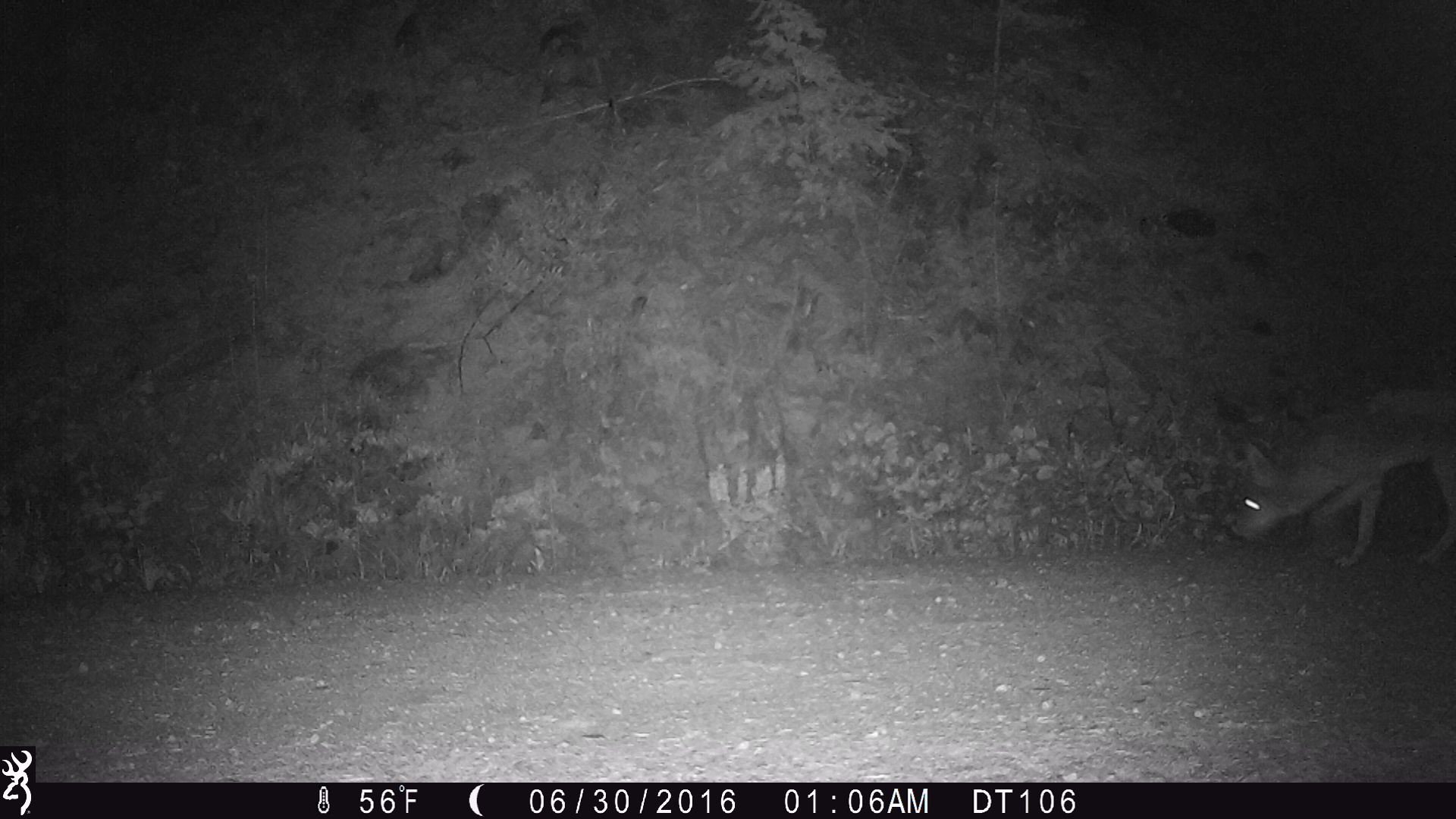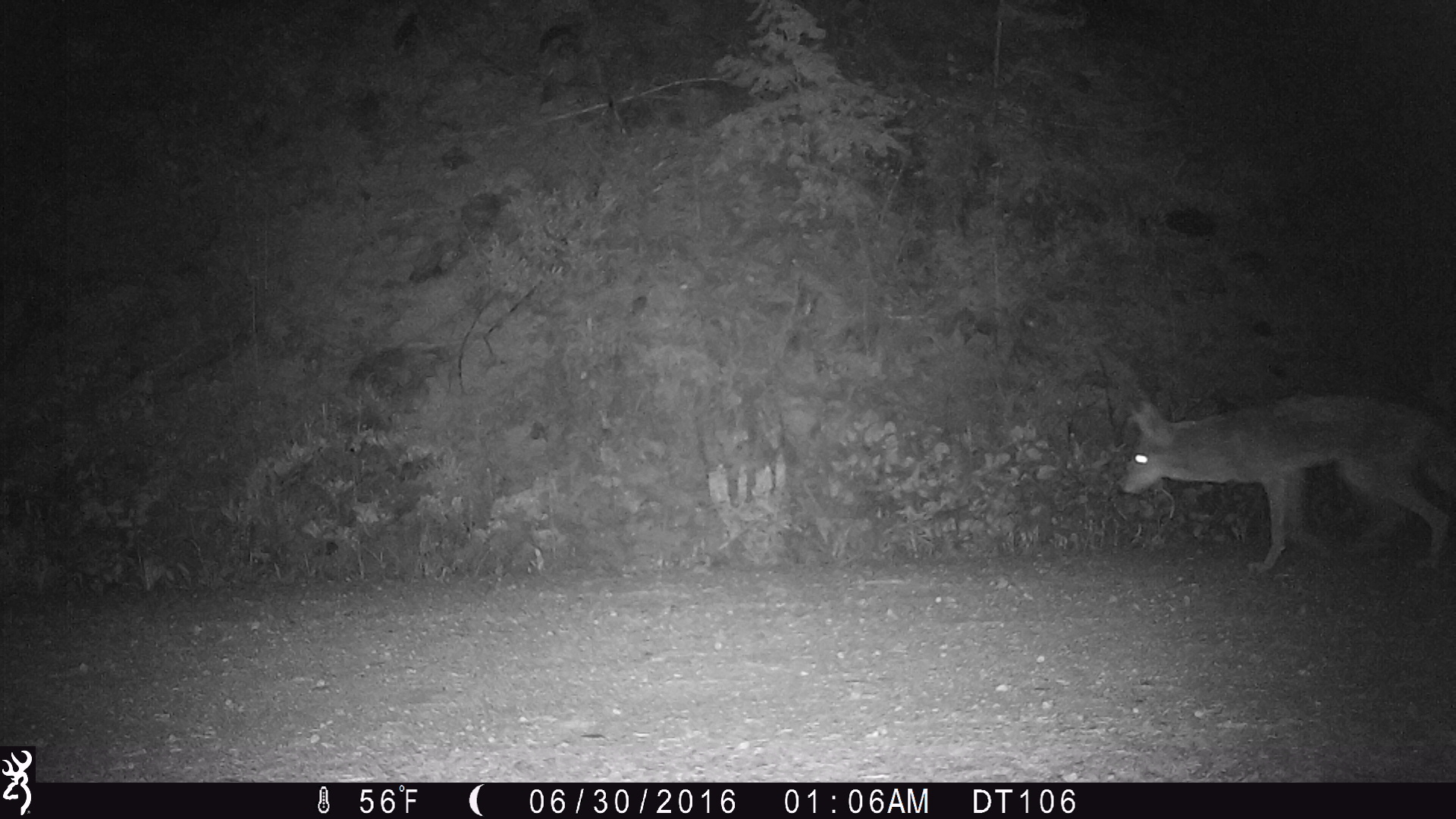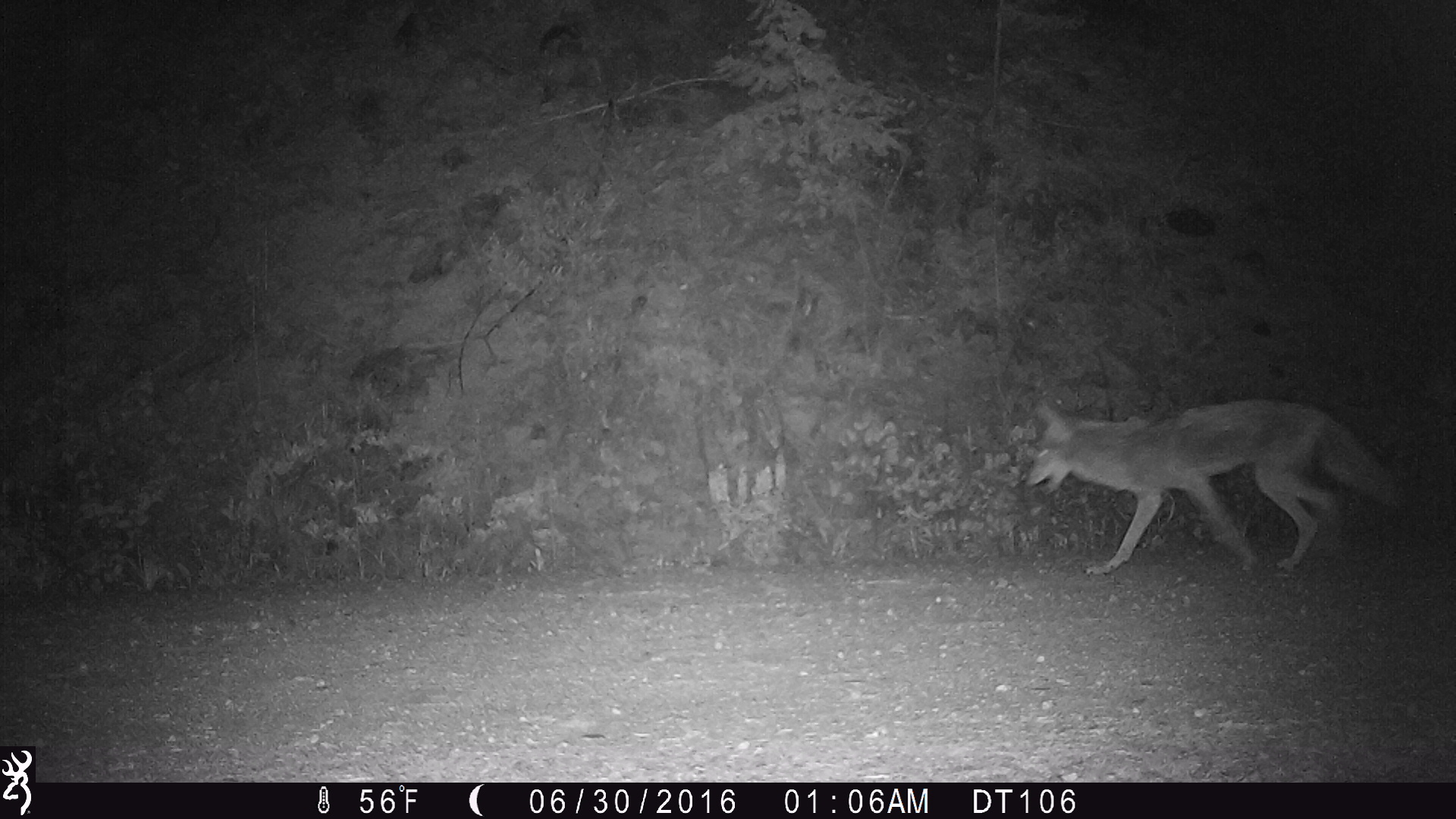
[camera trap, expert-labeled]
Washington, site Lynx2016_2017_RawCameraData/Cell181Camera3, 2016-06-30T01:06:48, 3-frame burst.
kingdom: Animalia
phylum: Chordata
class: Mammalia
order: Carnivora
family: Canidae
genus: Canis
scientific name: Canis latrans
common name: coyote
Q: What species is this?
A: Canis latrans (coyote).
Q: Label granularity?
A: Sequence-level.